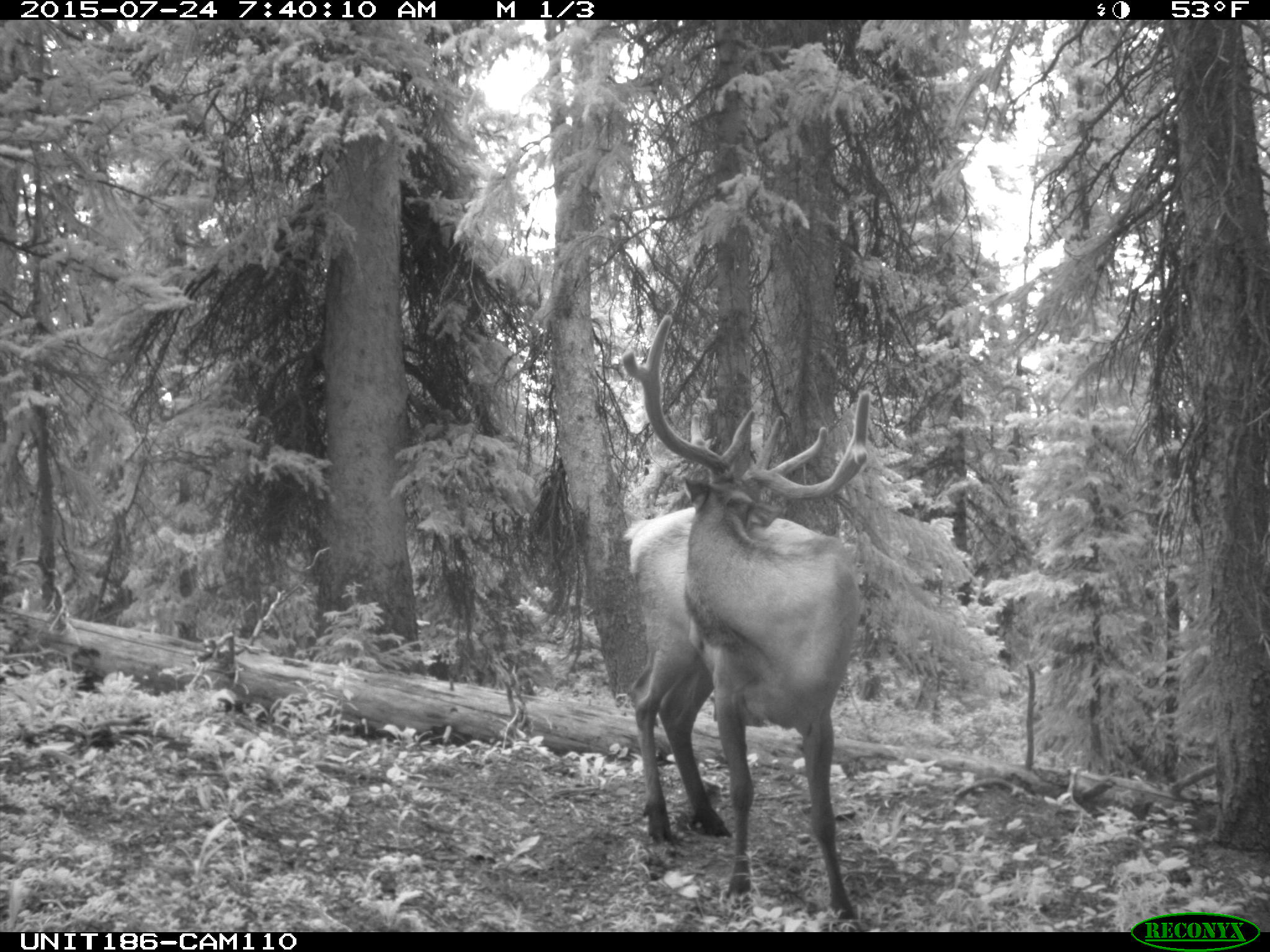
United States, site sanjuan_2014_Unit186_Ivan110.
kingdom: Animalia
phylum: Chordata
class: Mammalia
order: Artiodactyla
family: Cervidae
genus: Cervus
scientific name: Cervus elaphus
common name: red deer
Cervus elaphus (red deer).